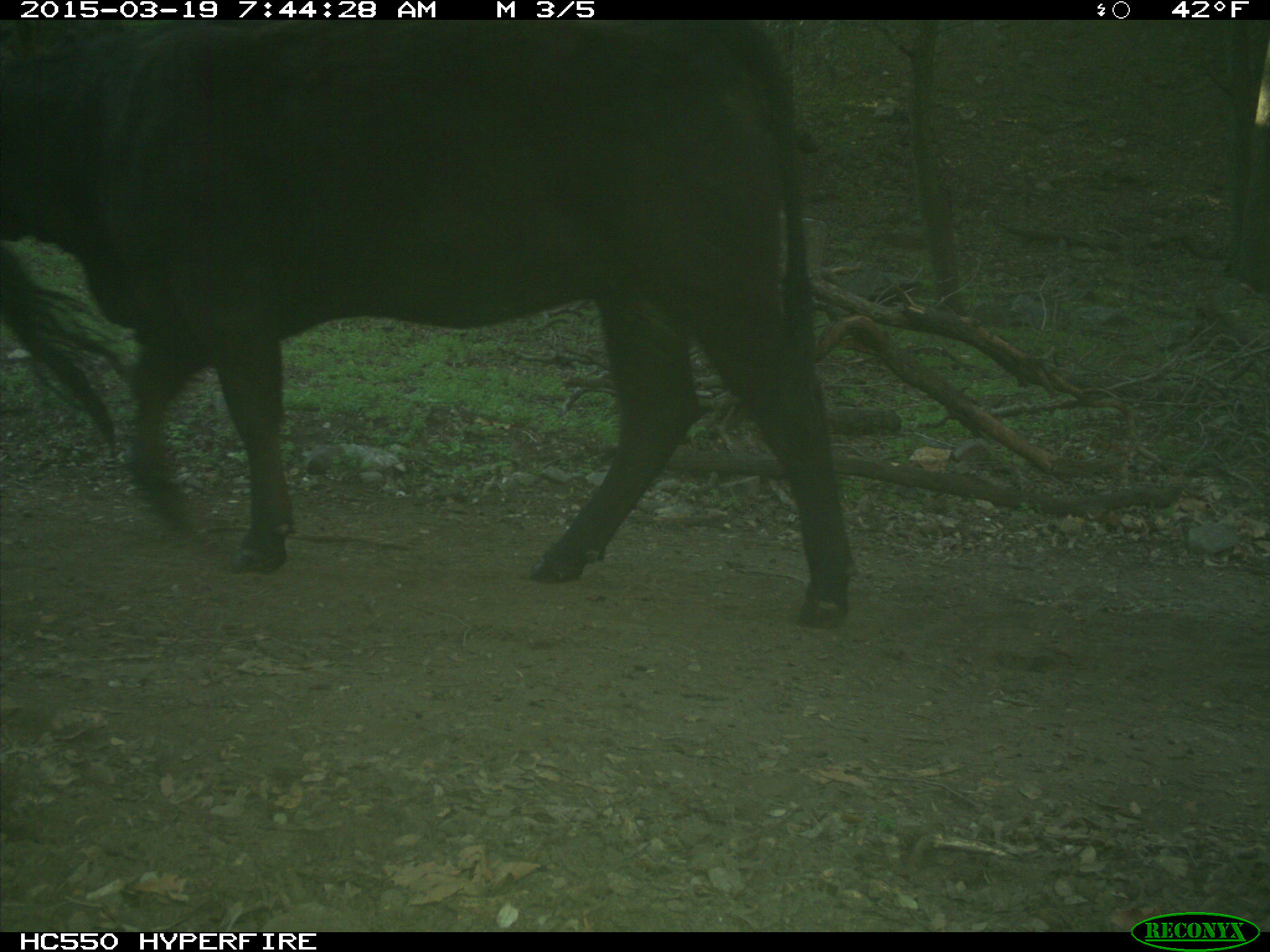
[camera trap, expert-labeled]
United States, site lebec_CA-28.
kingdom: Animalia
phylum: Chordata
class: Mammalia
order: Artiodactyla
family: Bovidae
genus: Bos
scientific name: Bos taurus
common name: domestic cow